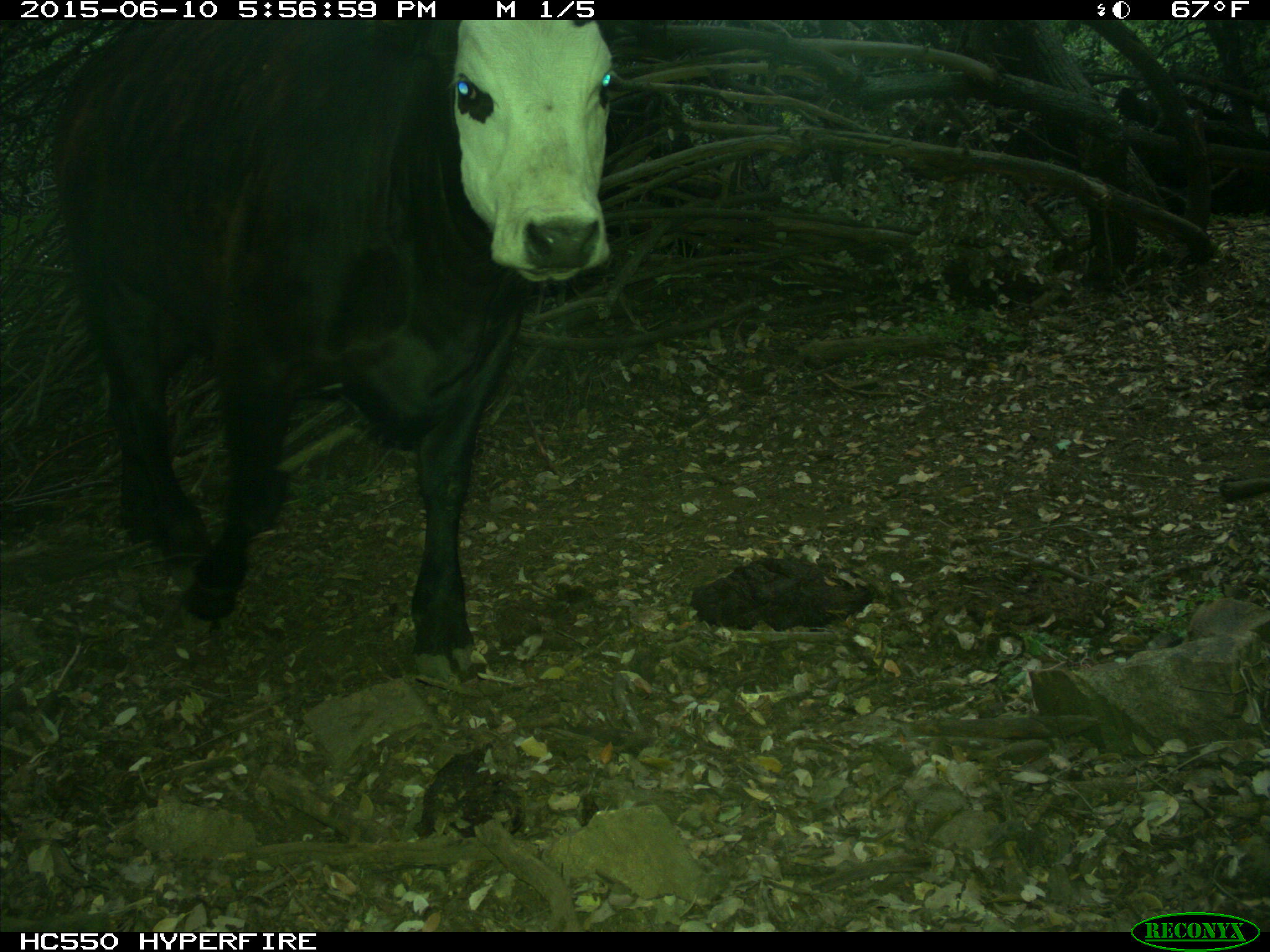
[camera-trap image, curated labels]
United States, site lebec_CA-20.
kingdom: Animalia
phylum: Chordata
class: Mammalia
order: Artiodactyla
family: Bovidae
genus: Bos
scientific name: Bos taurus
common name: domestic cow